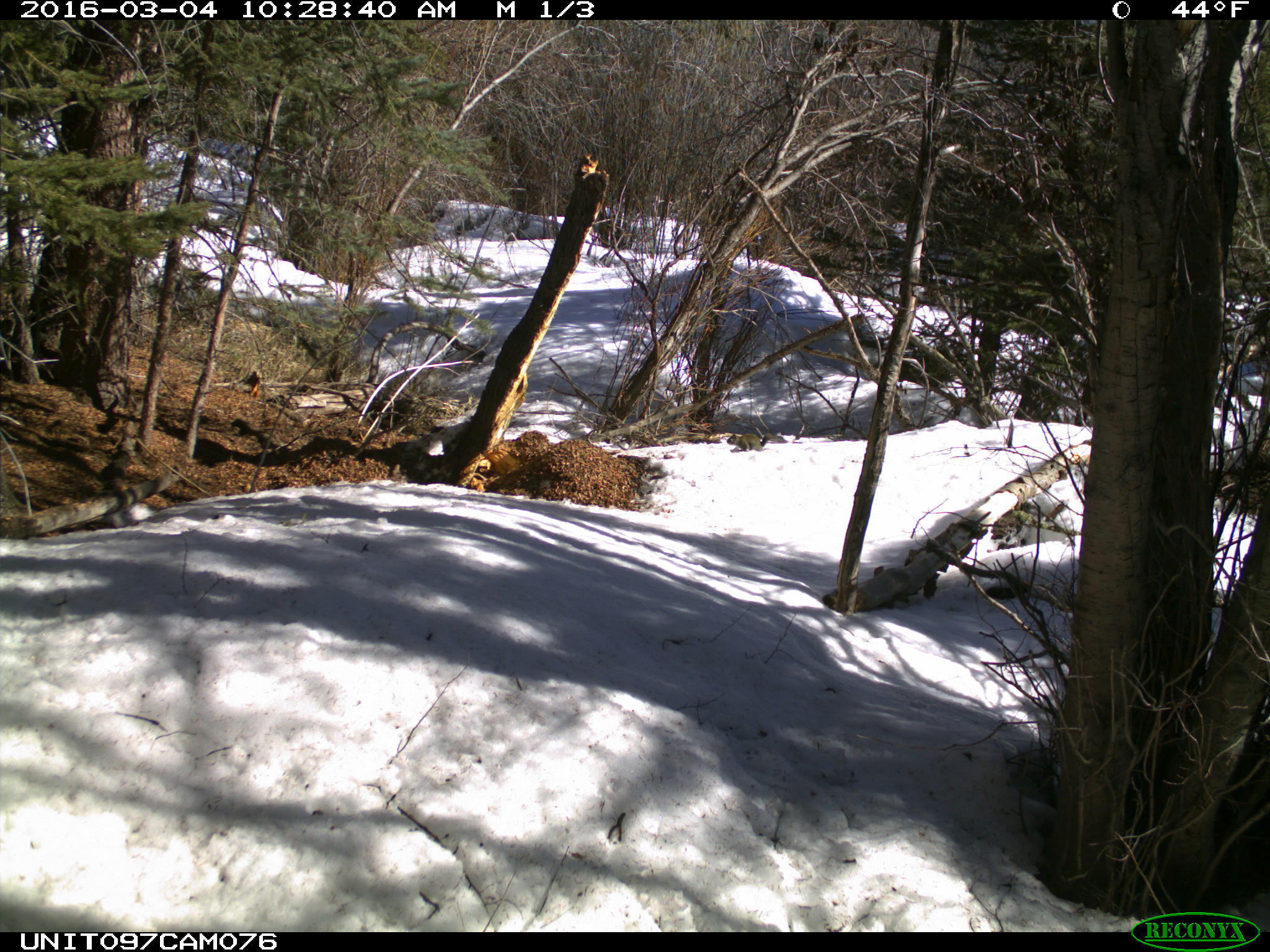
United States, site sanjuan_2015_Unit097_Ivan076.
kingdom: Animalia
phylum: Chordata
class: Mammalia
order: Rodentia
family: Sciuridae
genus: Tamiasciurus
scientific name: Tamiasciurus hudsonicus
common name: american red squirrel